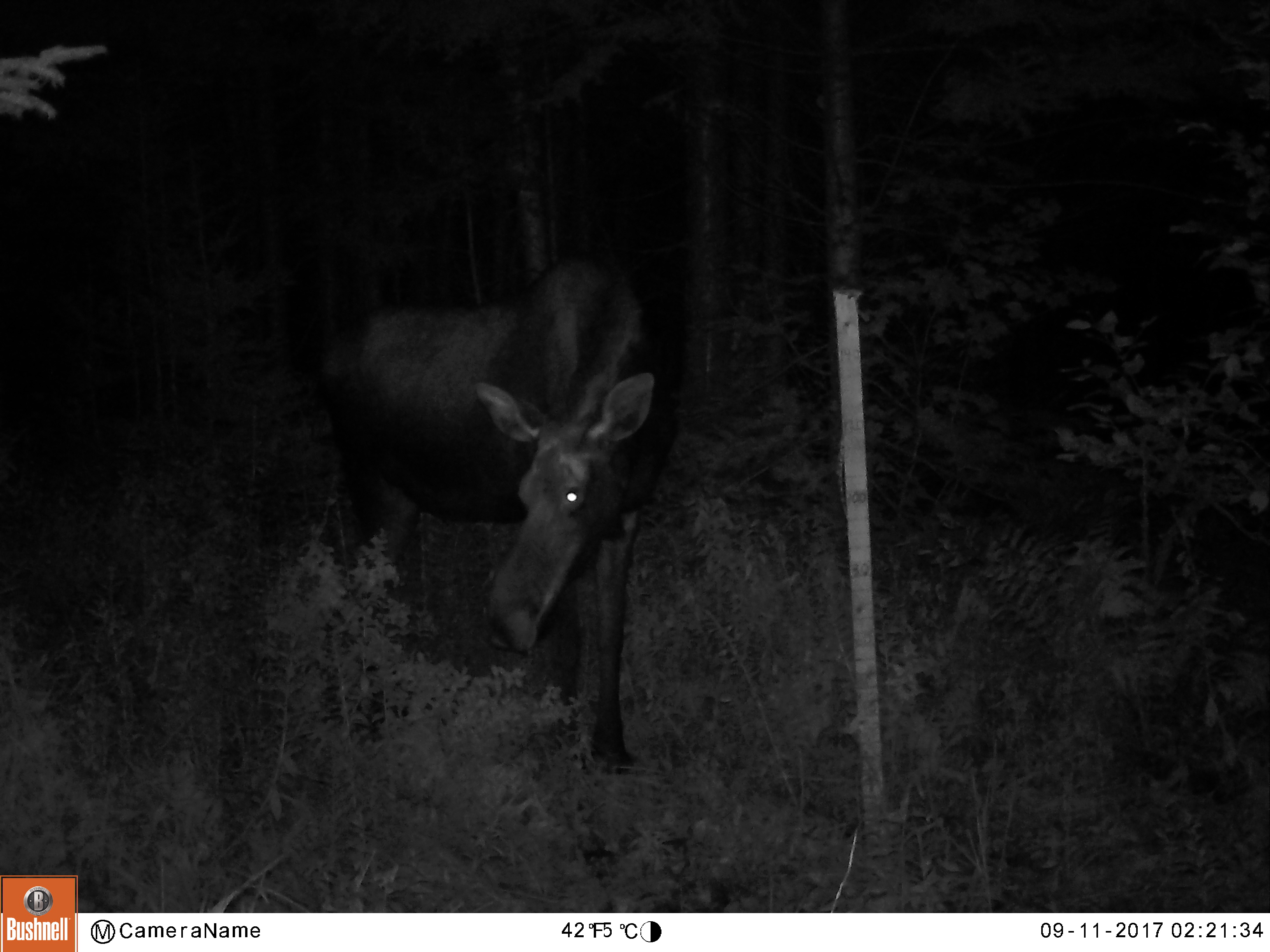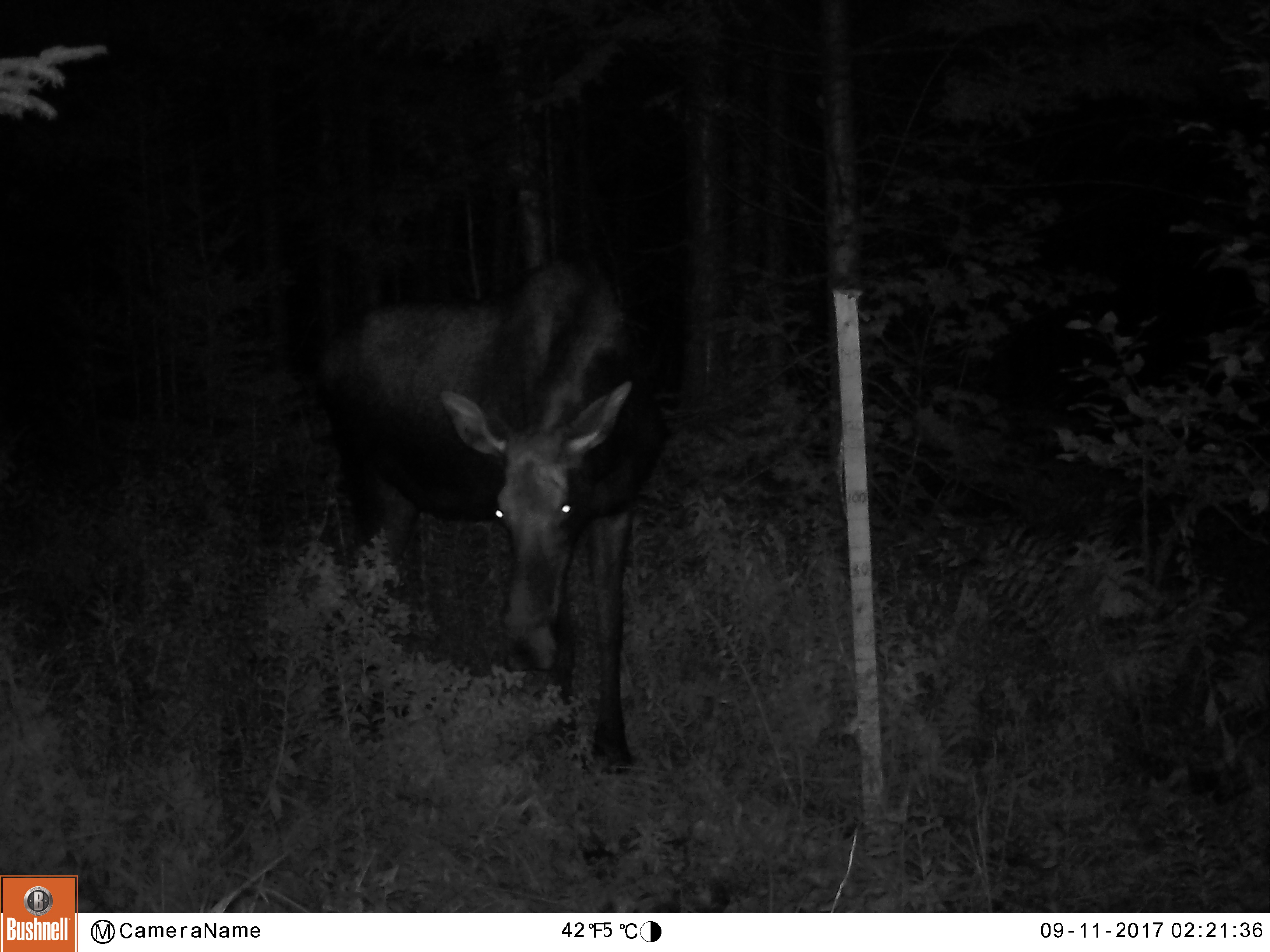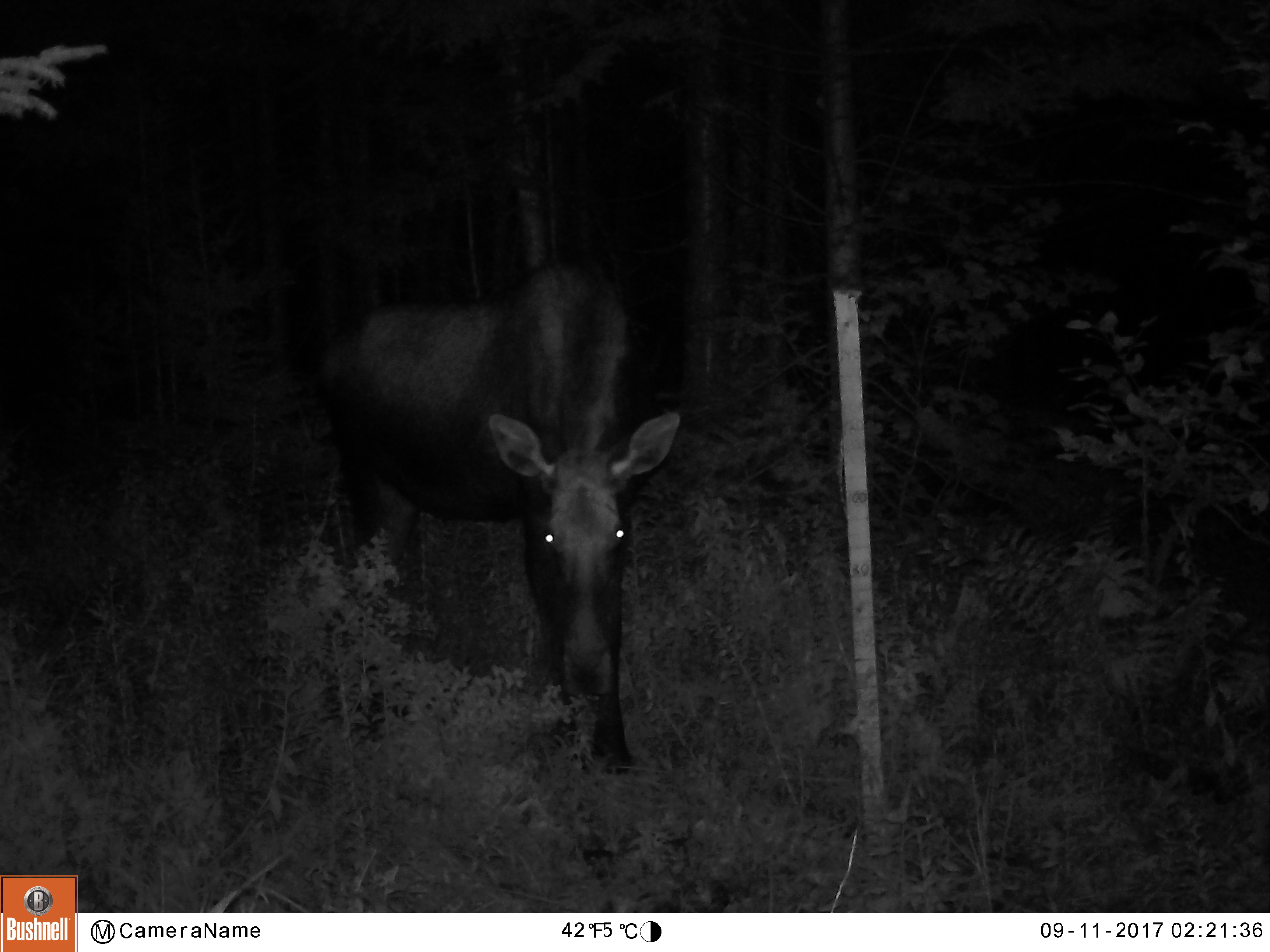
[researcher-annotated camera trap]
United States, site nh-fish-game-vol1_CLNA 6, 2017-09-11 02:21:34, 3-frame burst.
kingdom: Animalia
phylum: Chordata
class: Mammalia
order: Artiodactyla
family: Cervidae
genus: Alces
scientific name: Alces alces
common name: moose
Moose (Alces alces).